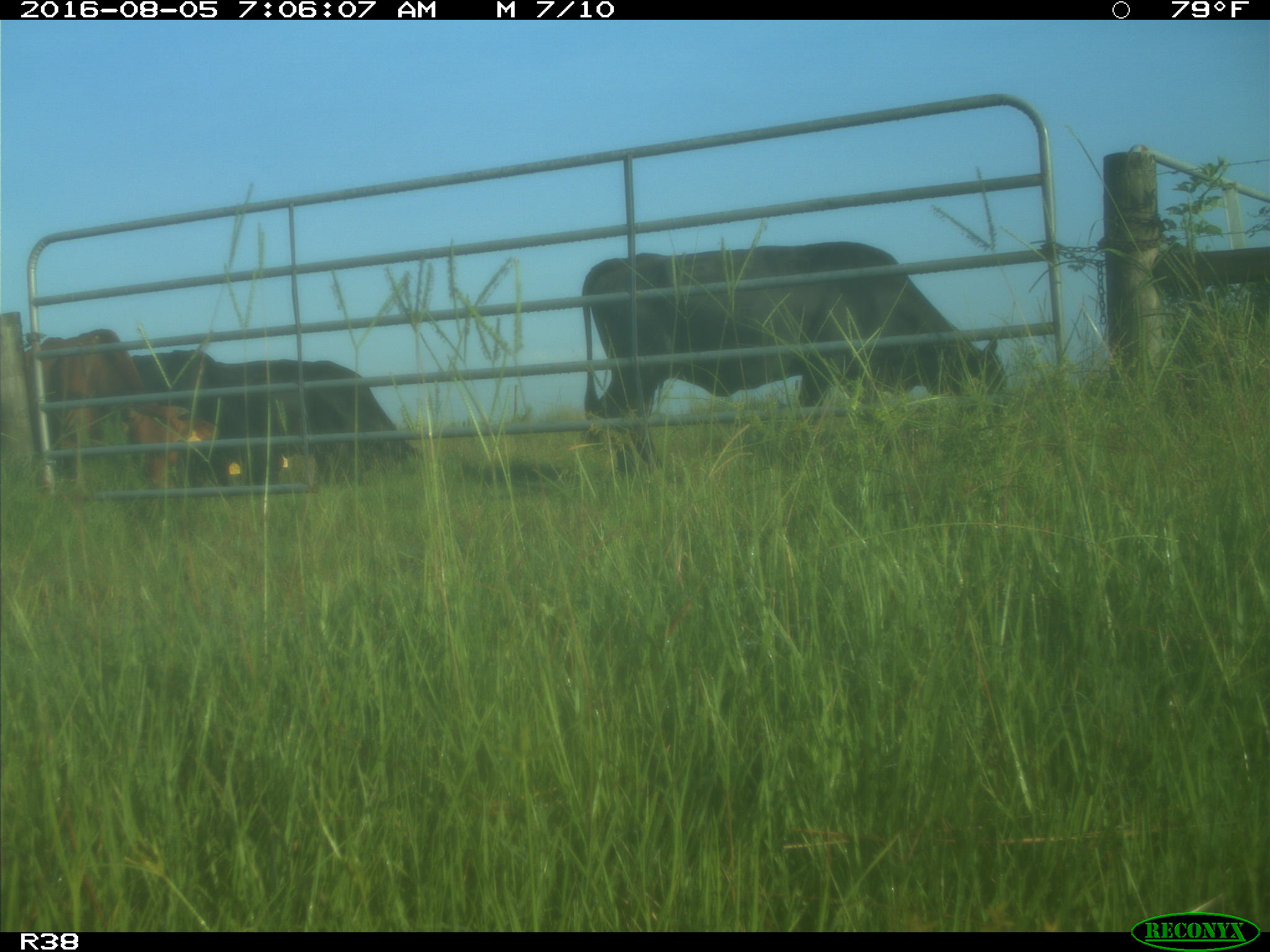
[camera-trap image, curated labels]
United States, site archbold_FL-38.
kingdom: Animalia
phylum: Chordata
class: Mammalia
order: Artiodactyla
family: Bovidae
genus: Bos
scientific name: Bos taurus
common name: domestic cow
Bos taurus (domestic cow).